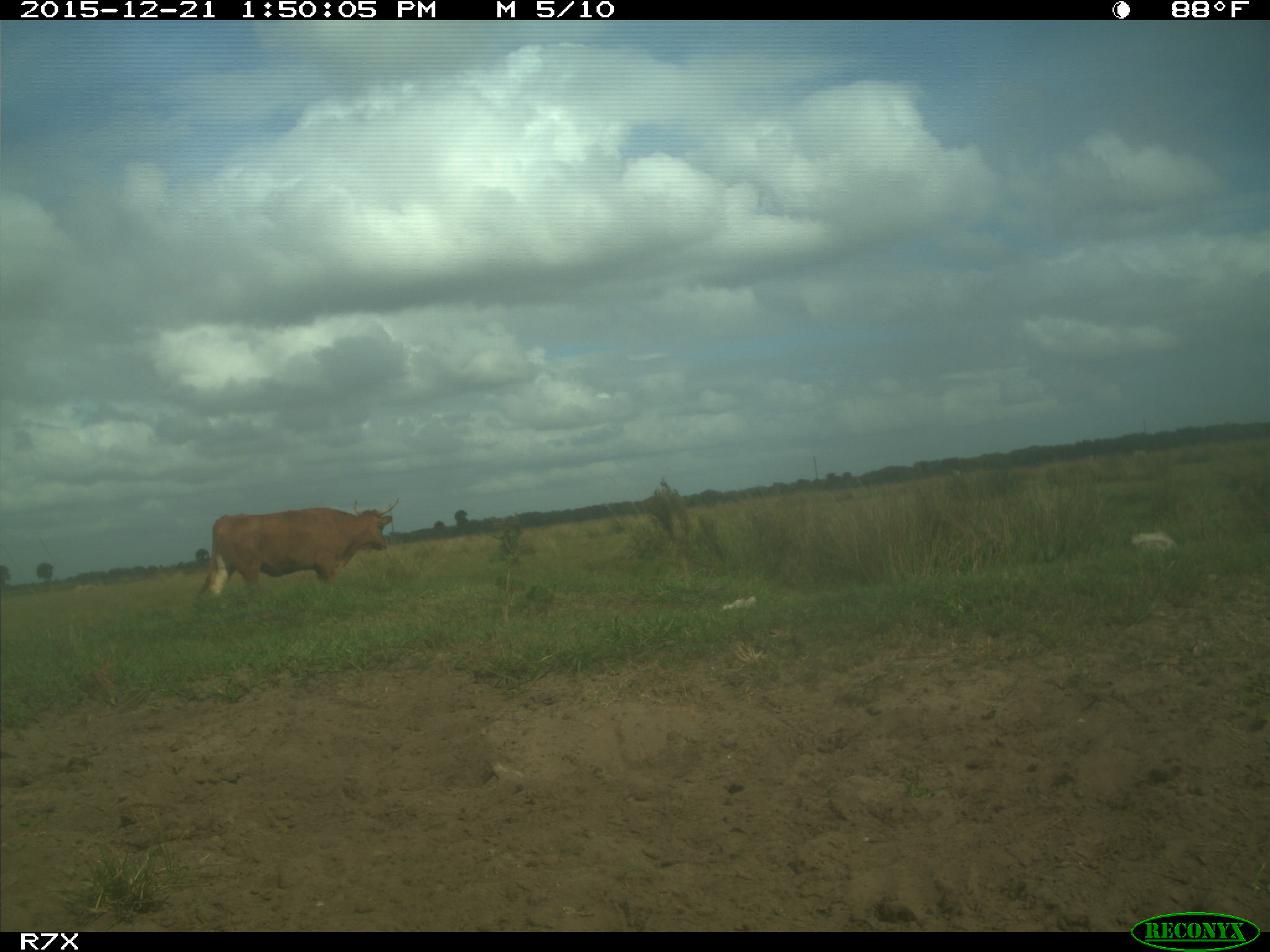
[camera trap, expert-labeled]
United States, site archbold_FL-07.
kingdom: Animalia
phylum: Chordata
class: Mammalia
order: Artiodactyla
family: Bovidae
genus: Bos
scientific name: Bos taurus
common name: domestic cow